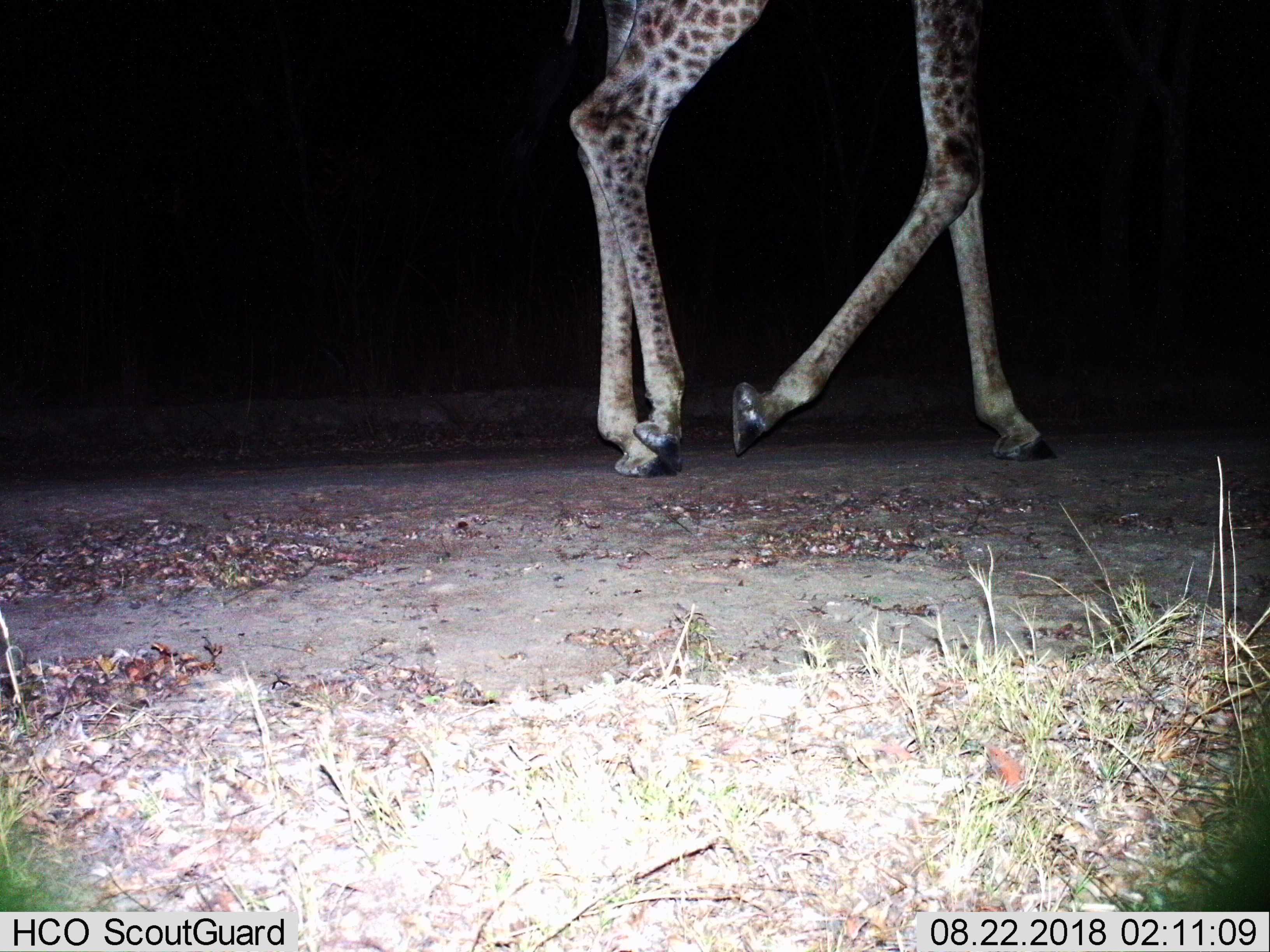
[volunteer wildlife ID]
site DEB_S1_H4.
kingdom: Animalia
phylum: Chordata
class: Mammalia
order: Artiodactyla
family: Giraffidae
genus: Giraffa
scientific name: Giraffa camelopardalis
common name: giraffe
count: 1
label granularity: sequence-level